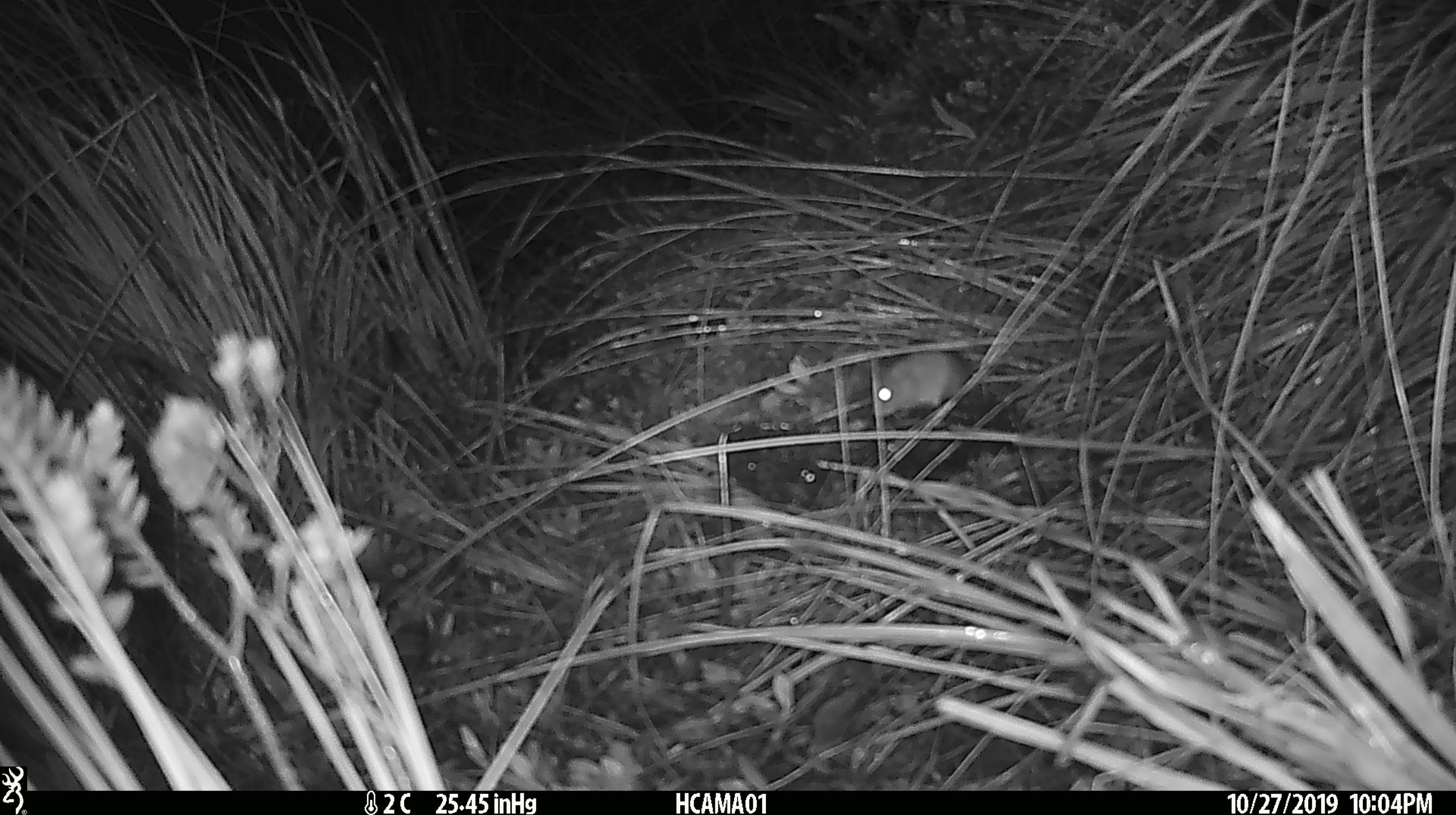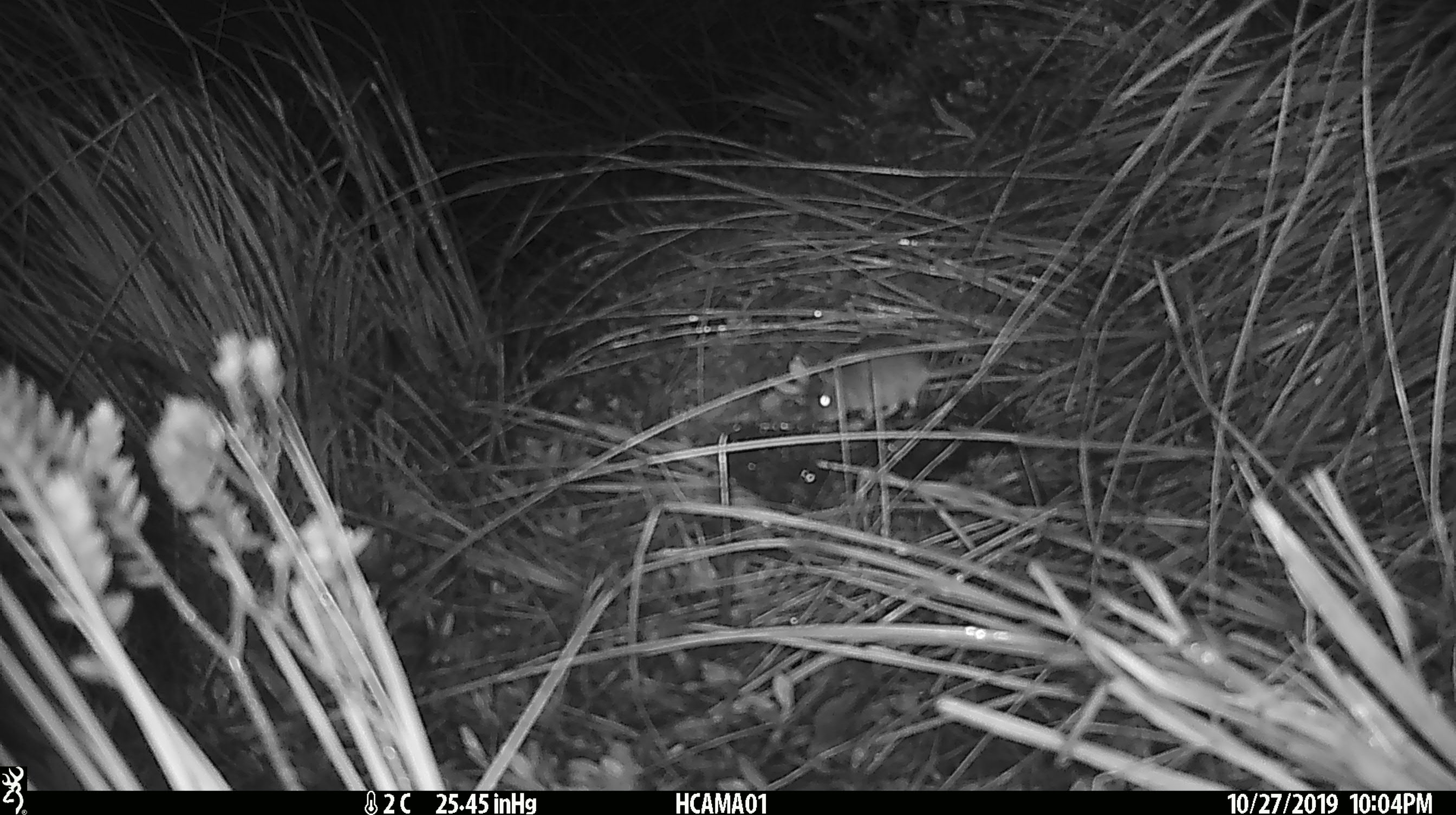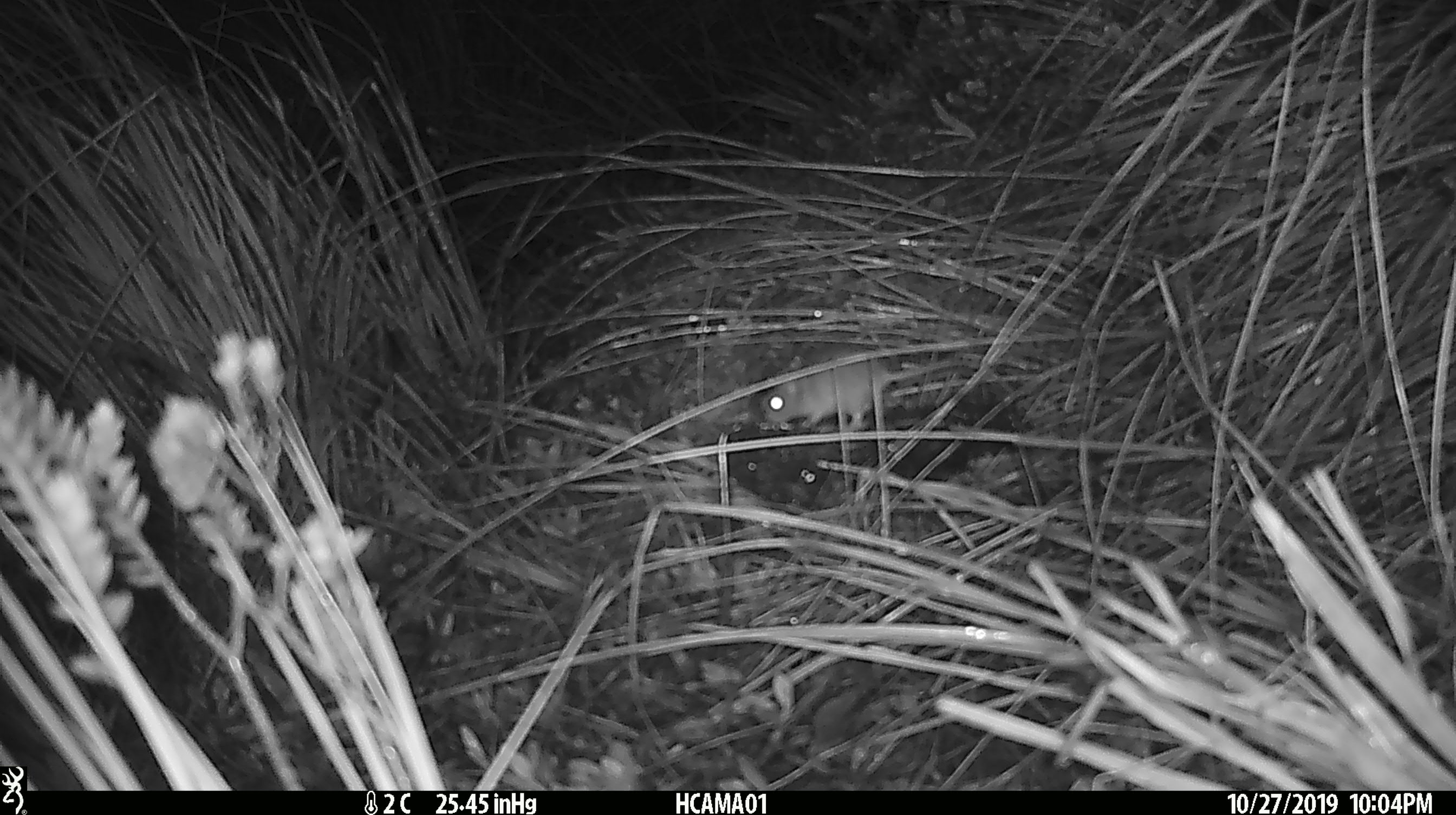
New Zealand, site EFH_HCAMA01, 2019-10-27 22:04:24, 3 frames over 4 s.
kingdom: Animalia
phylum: Chordata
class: Mammalia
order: Rodentia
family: Muridae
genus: Mus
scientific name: Mus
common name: mouse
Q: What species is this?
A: Mouse (Mus).